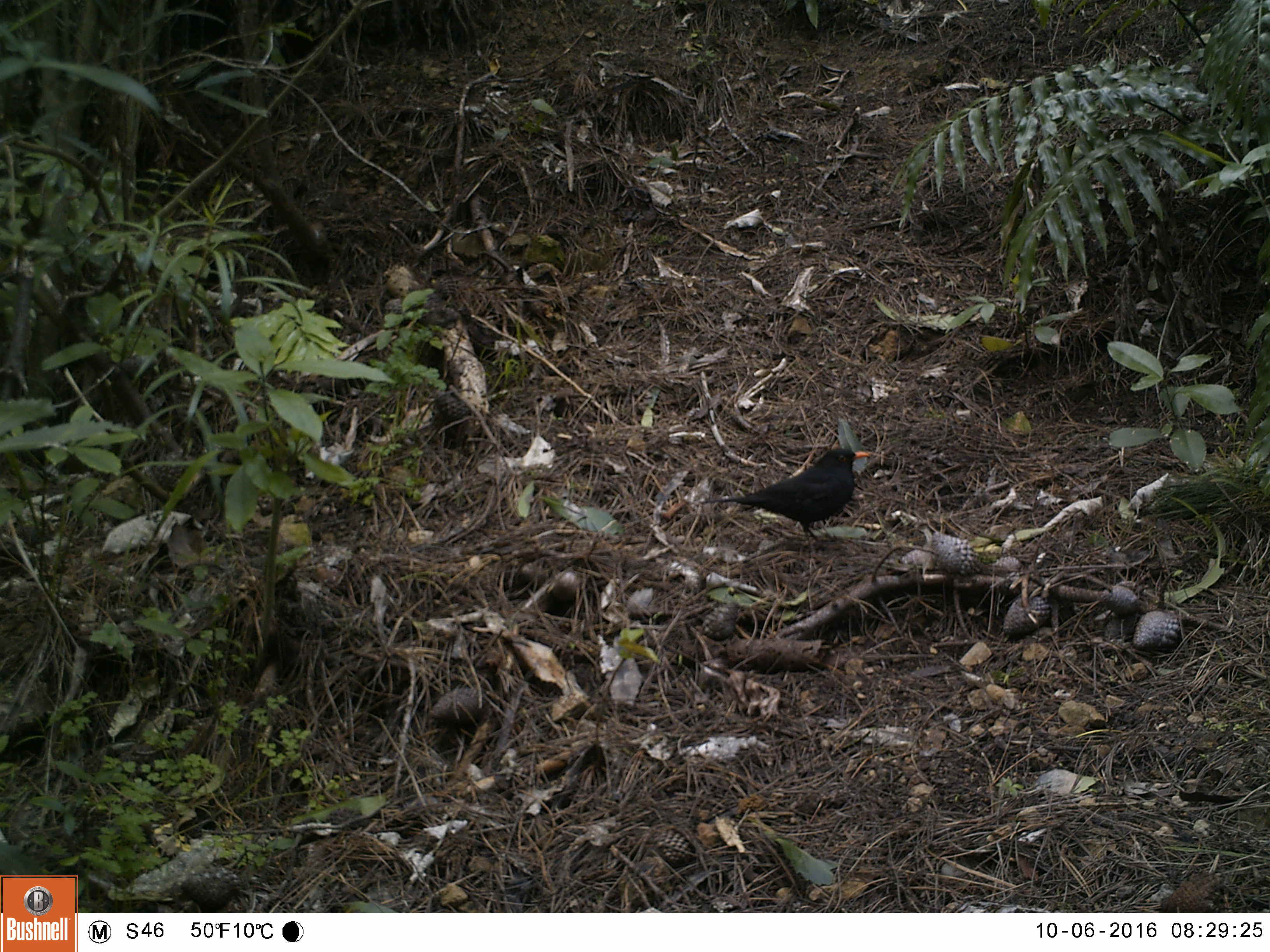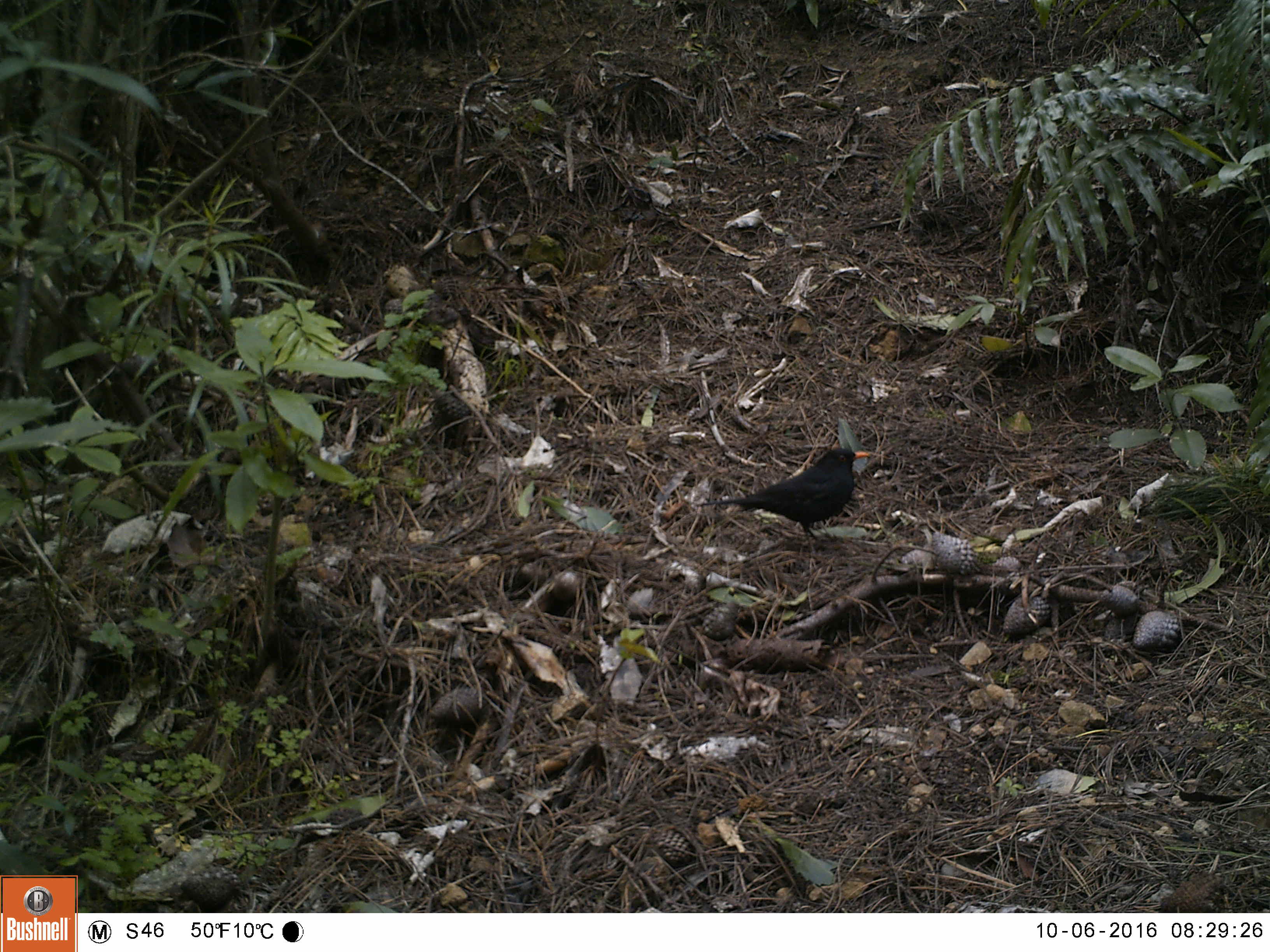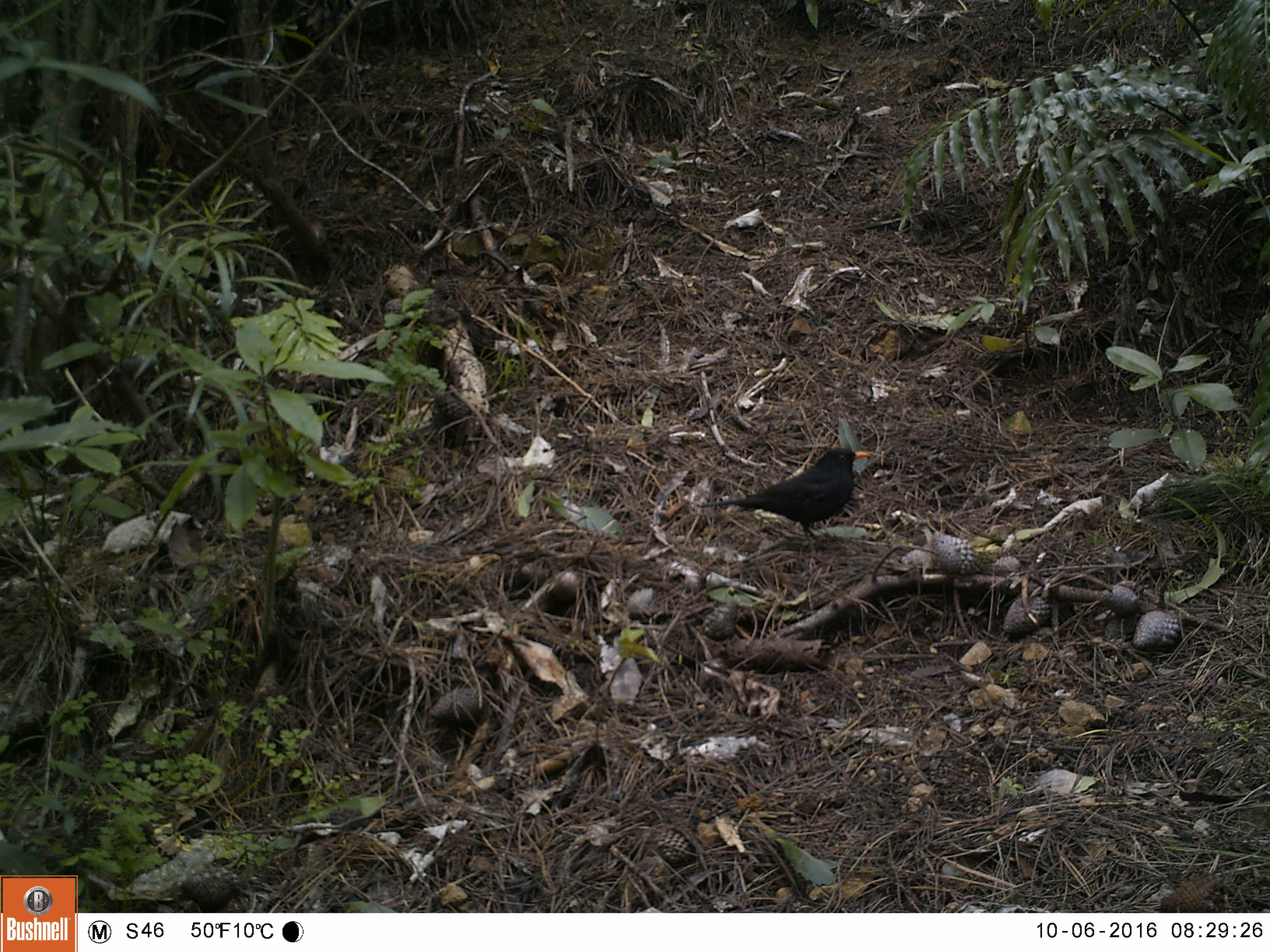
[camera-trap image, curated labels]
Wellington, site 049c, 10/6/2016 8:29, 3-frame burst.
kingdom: Animalia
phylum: Chordata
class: Aves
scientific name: Aves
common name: bird